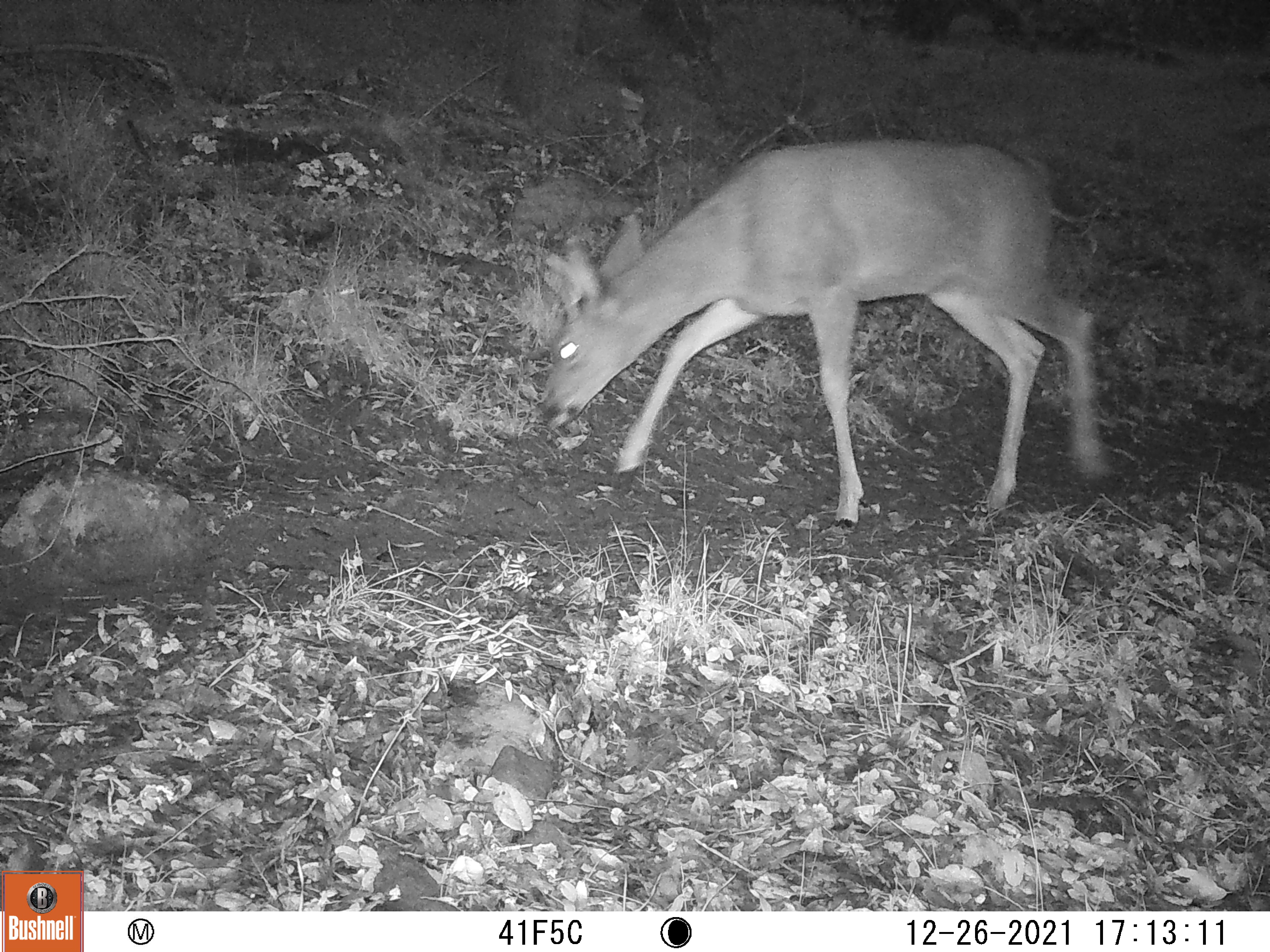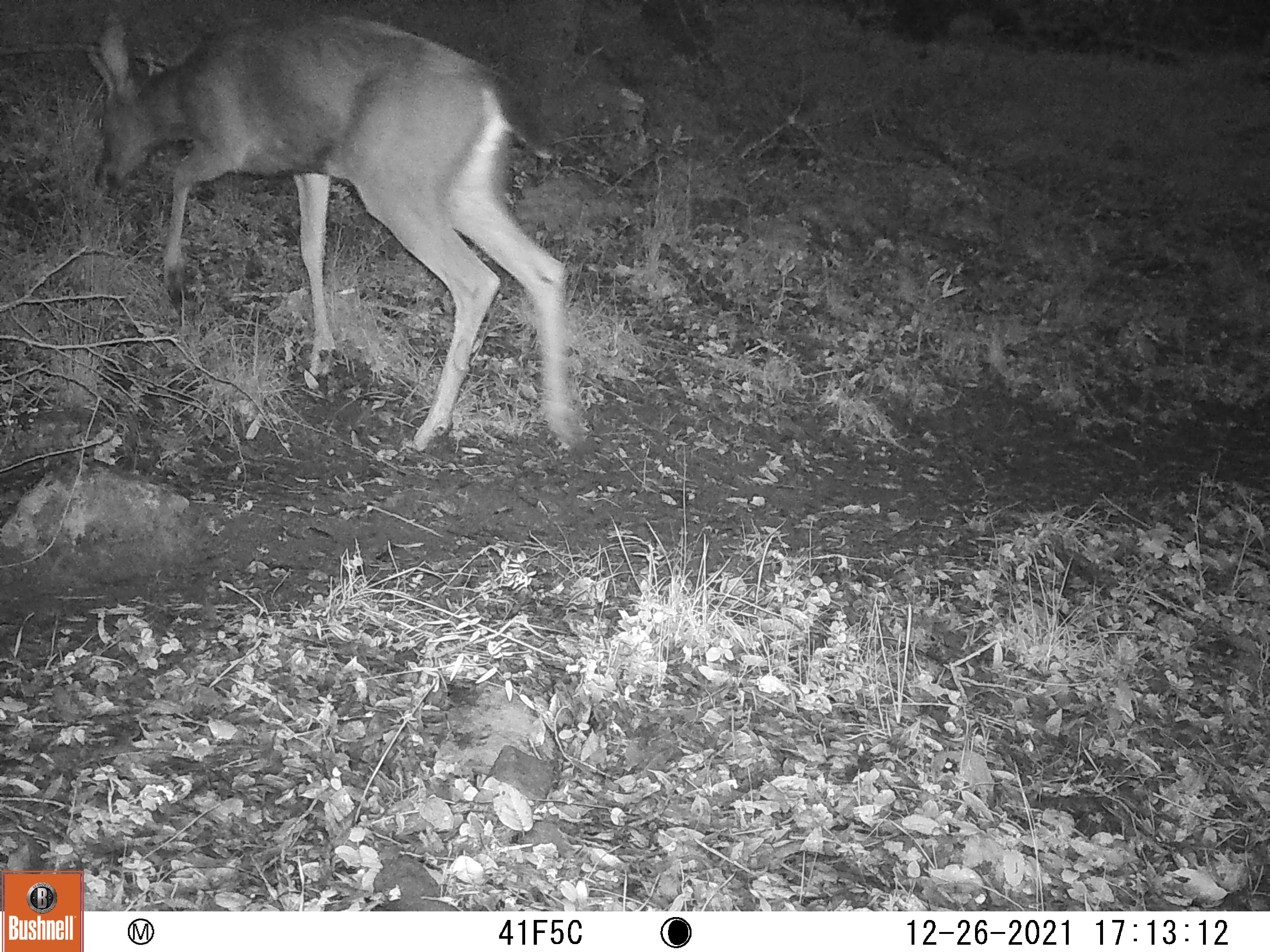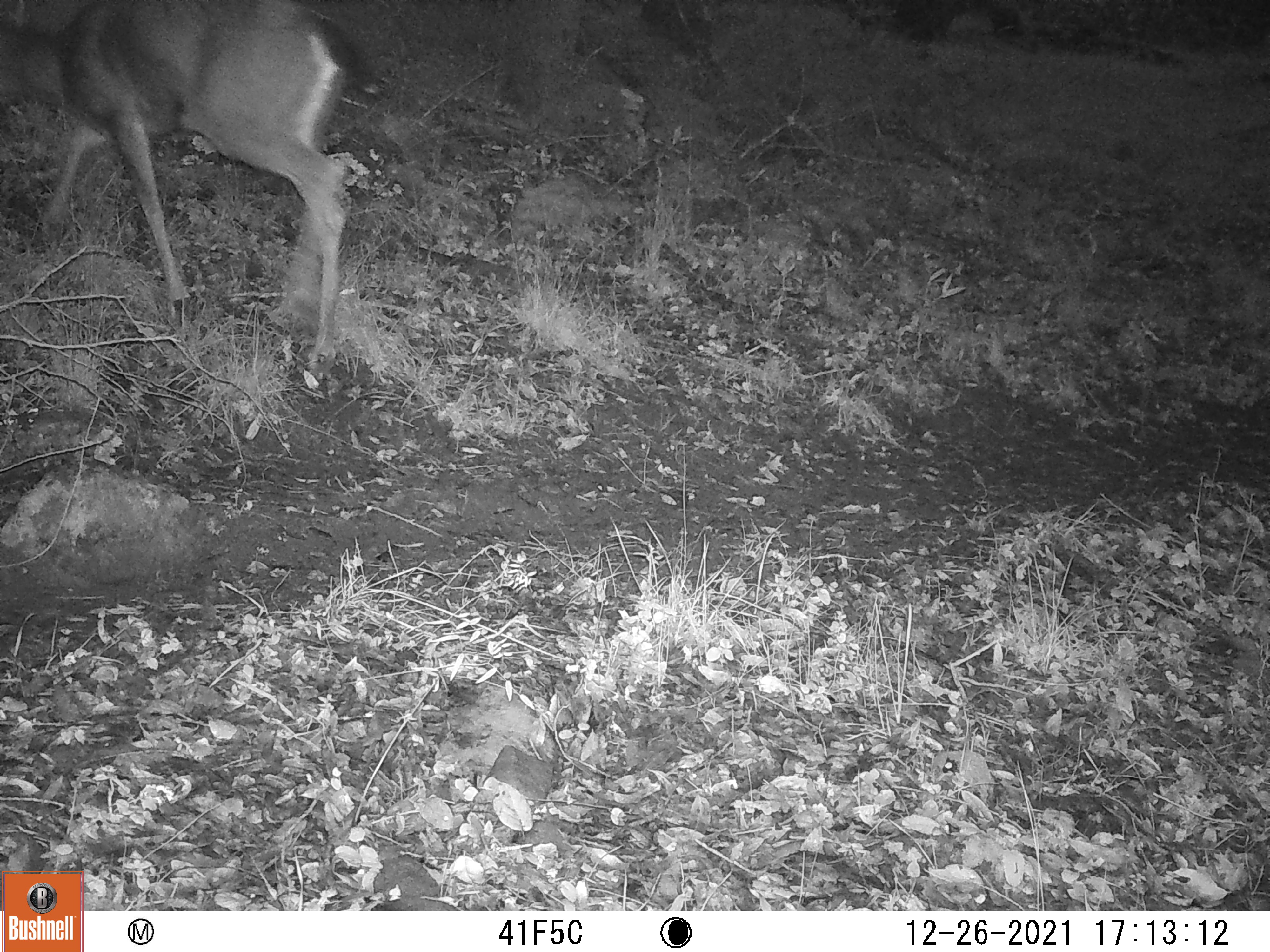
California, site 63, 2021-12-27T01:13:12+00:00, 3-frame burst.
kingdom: Animalia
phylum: Chordata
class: Mammalia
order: Artiodactyla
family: Cervidae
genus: Odocoileus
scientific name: Odocoileus hemionus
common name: mule deer